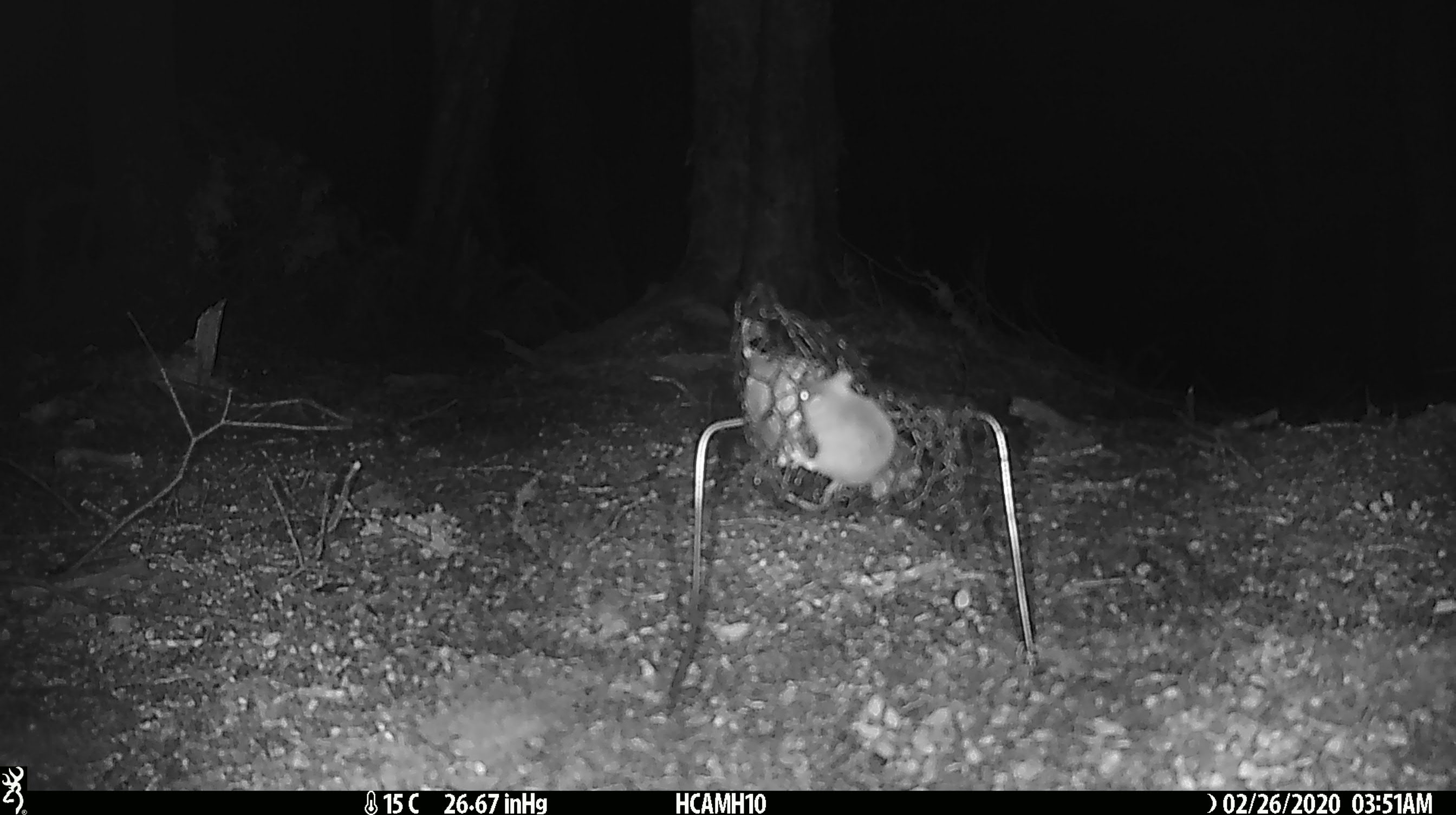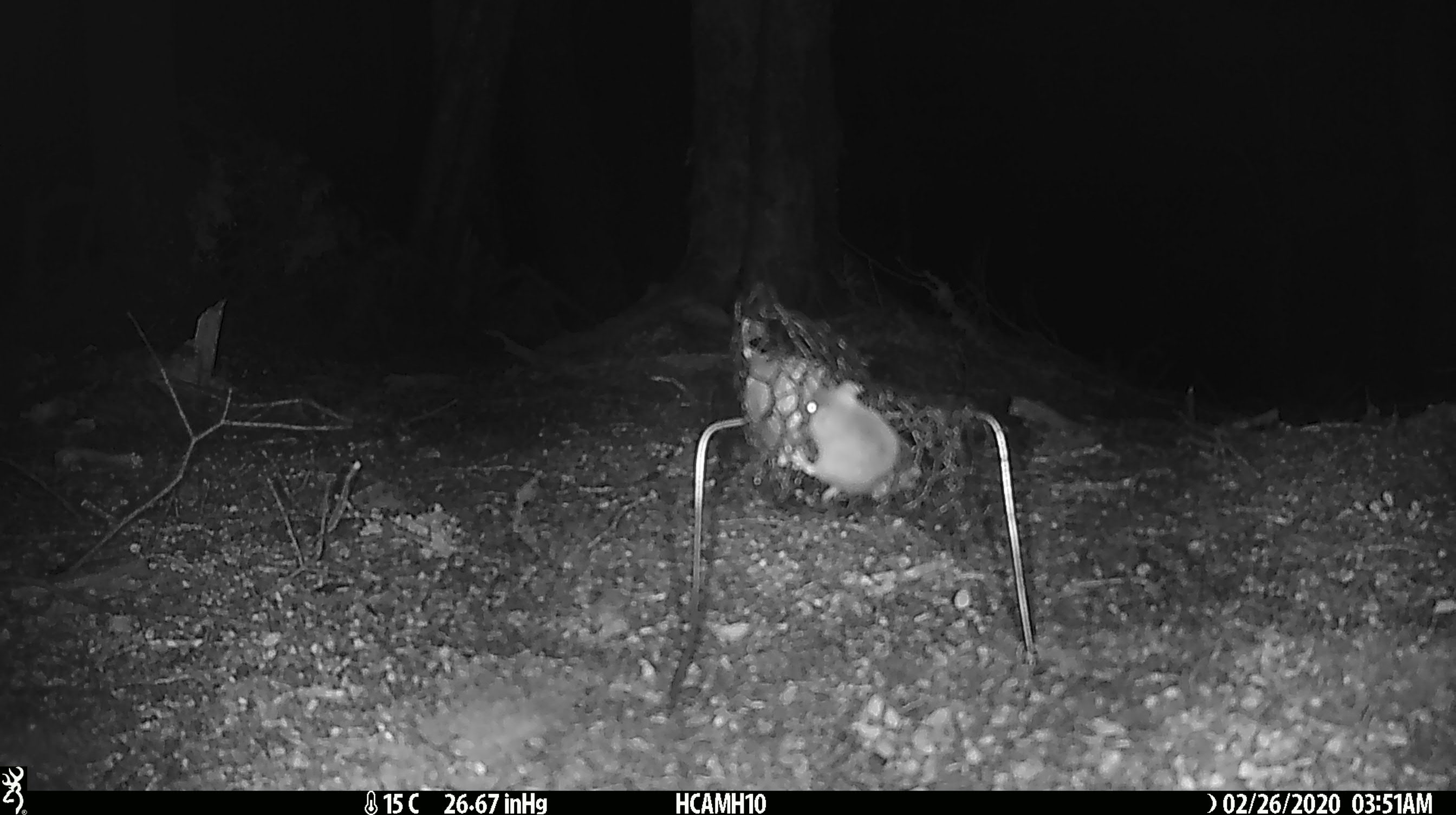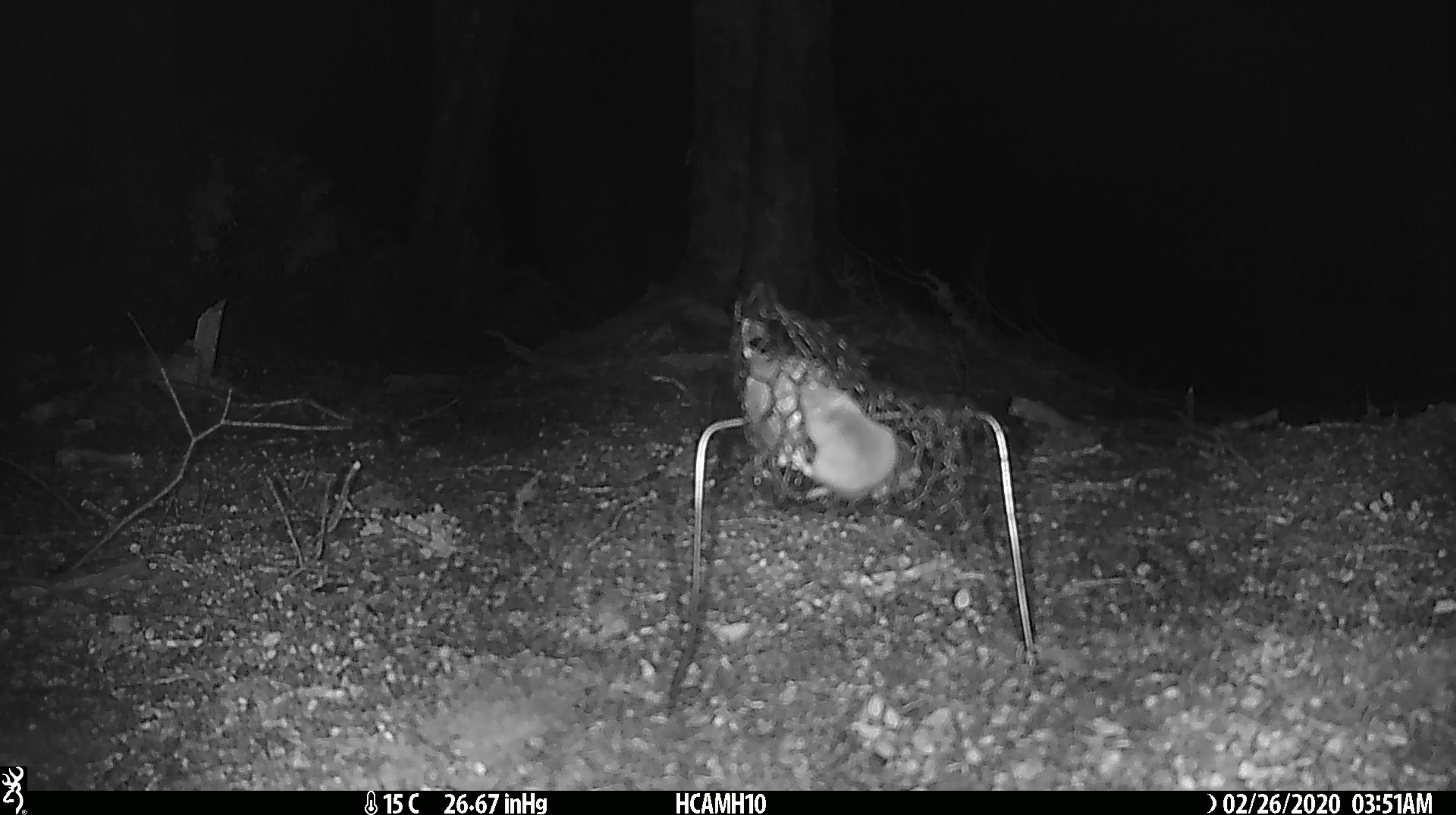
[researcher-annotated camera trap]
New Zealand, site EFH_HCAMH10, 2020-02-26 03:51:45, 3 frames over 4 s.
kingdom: Animalia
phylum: Chordata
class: Mammalia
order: Rodentia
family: Muridae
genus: Mus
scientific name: Mus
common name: mouse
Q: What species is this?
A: Mouse (Mus).